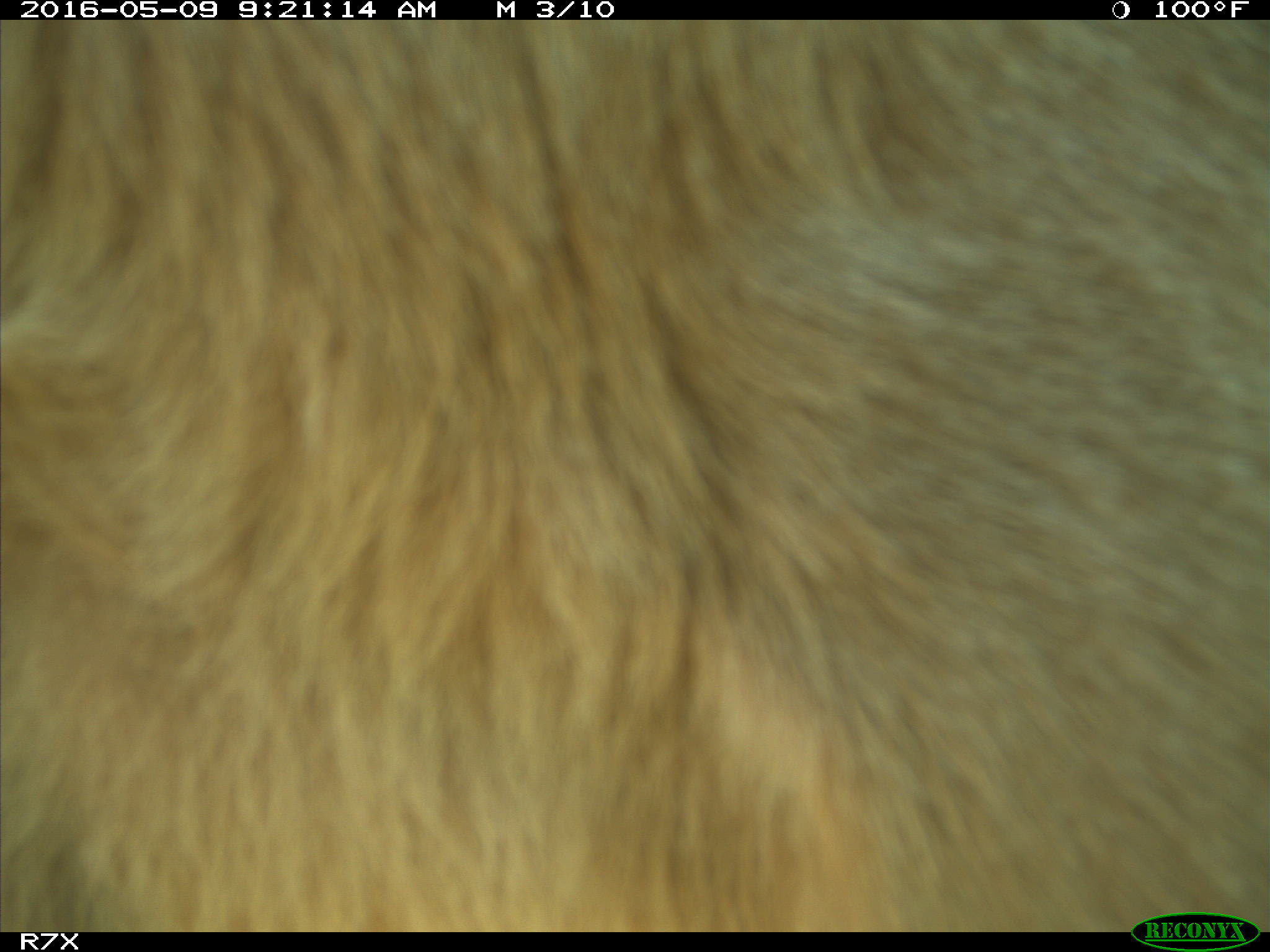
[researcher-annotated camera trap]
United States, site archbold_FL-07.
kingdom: Animalia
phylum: Chordata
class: Mammalia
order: Artiodactyla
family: Bovidae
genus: Bos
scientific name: Bos taurus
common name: domestic cow